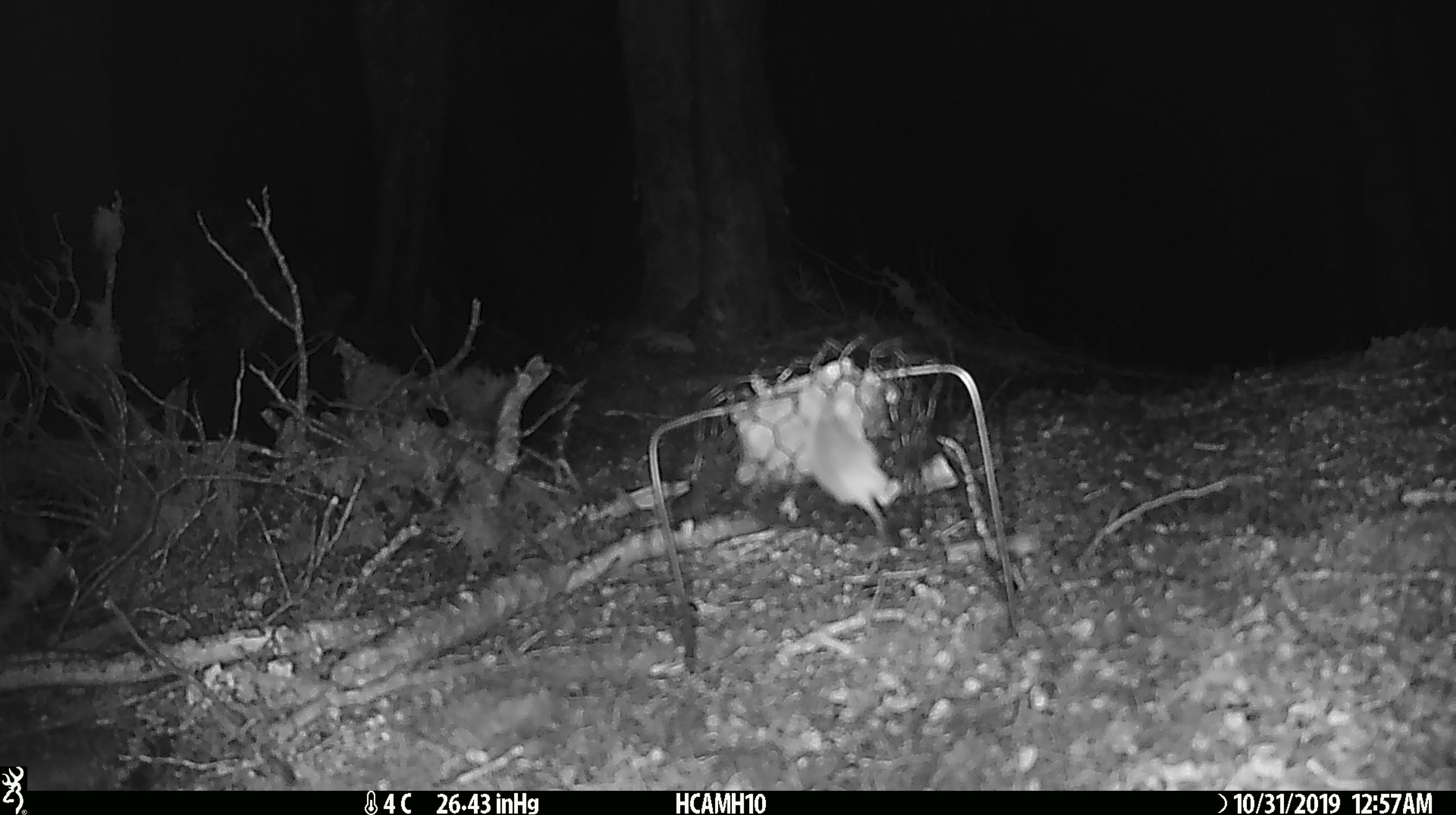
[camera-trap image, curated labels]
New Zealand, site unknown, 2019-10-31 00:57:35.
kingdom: Animalia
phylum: Chordata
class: Mammalia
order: Rodentia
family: Muridae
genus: Mus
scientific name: Mus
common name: mouse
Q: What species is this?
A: Mouse (Mus).